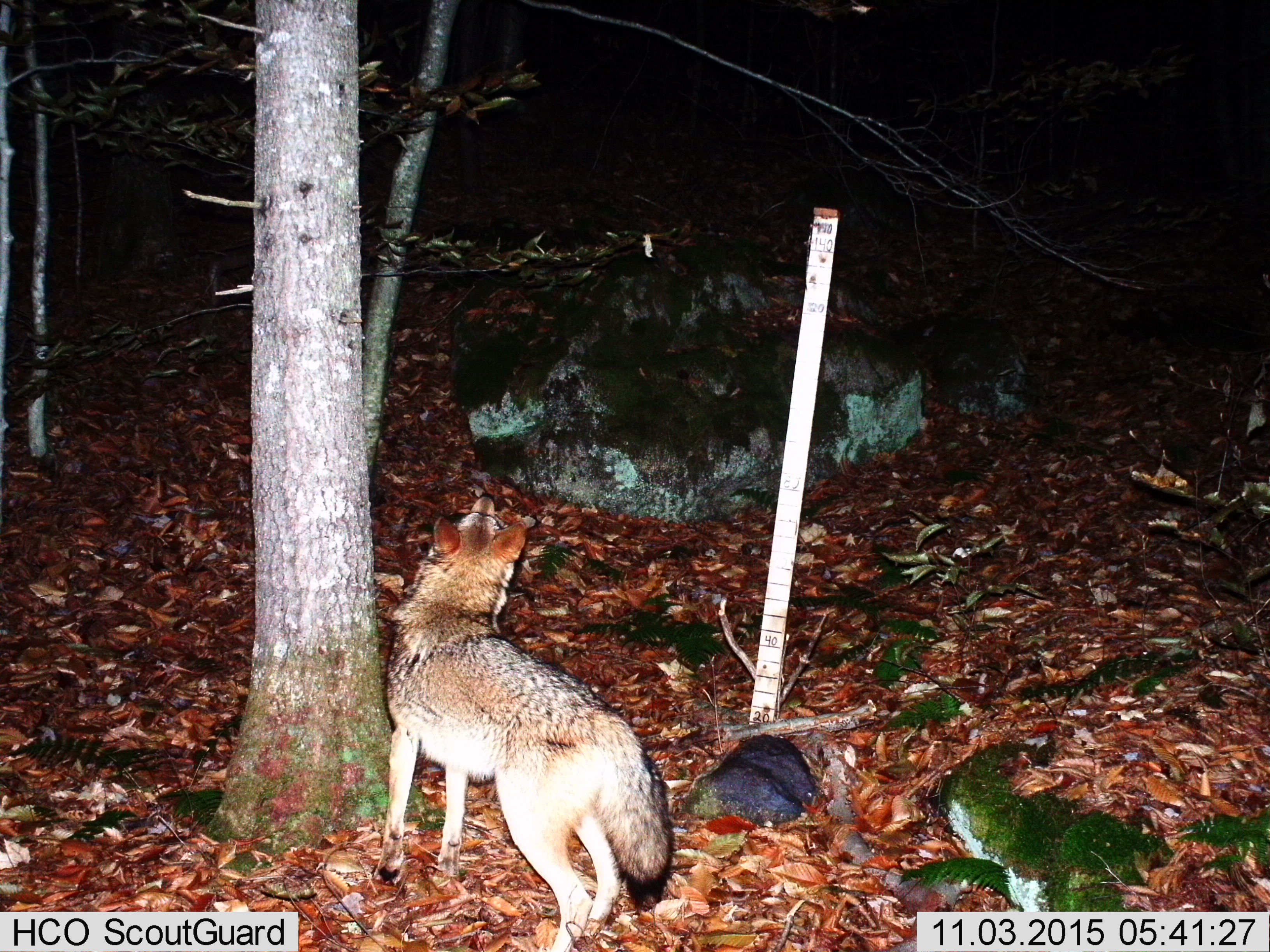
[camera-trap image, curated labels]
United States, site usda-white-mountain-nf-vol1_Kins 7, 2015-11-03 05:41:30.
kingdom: Animalia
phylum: Chordata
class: Mammalia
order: Carnivora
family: Canidae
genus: Canis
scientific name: Canis latrans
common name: coyote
Coyote (Canis latrans).